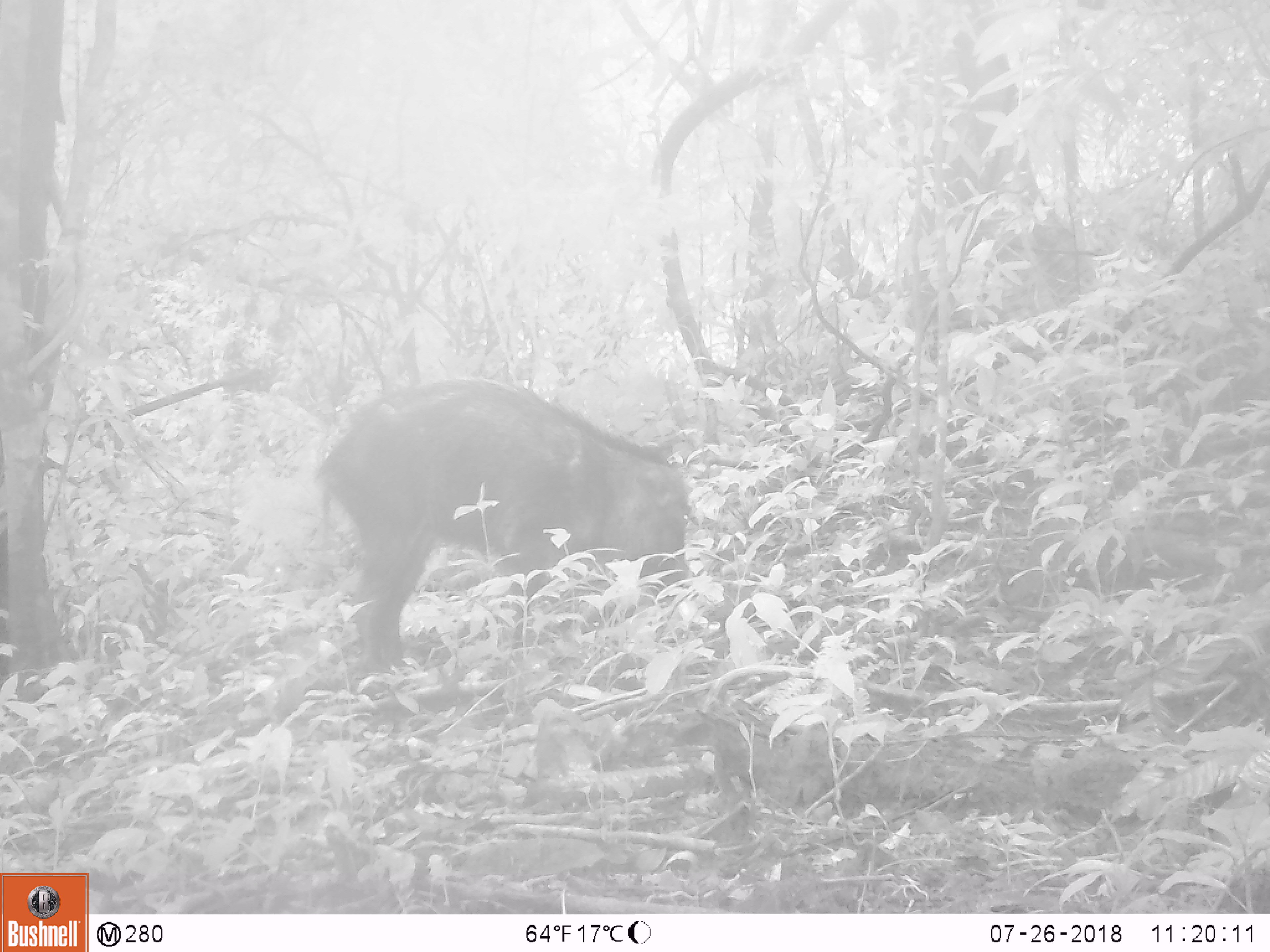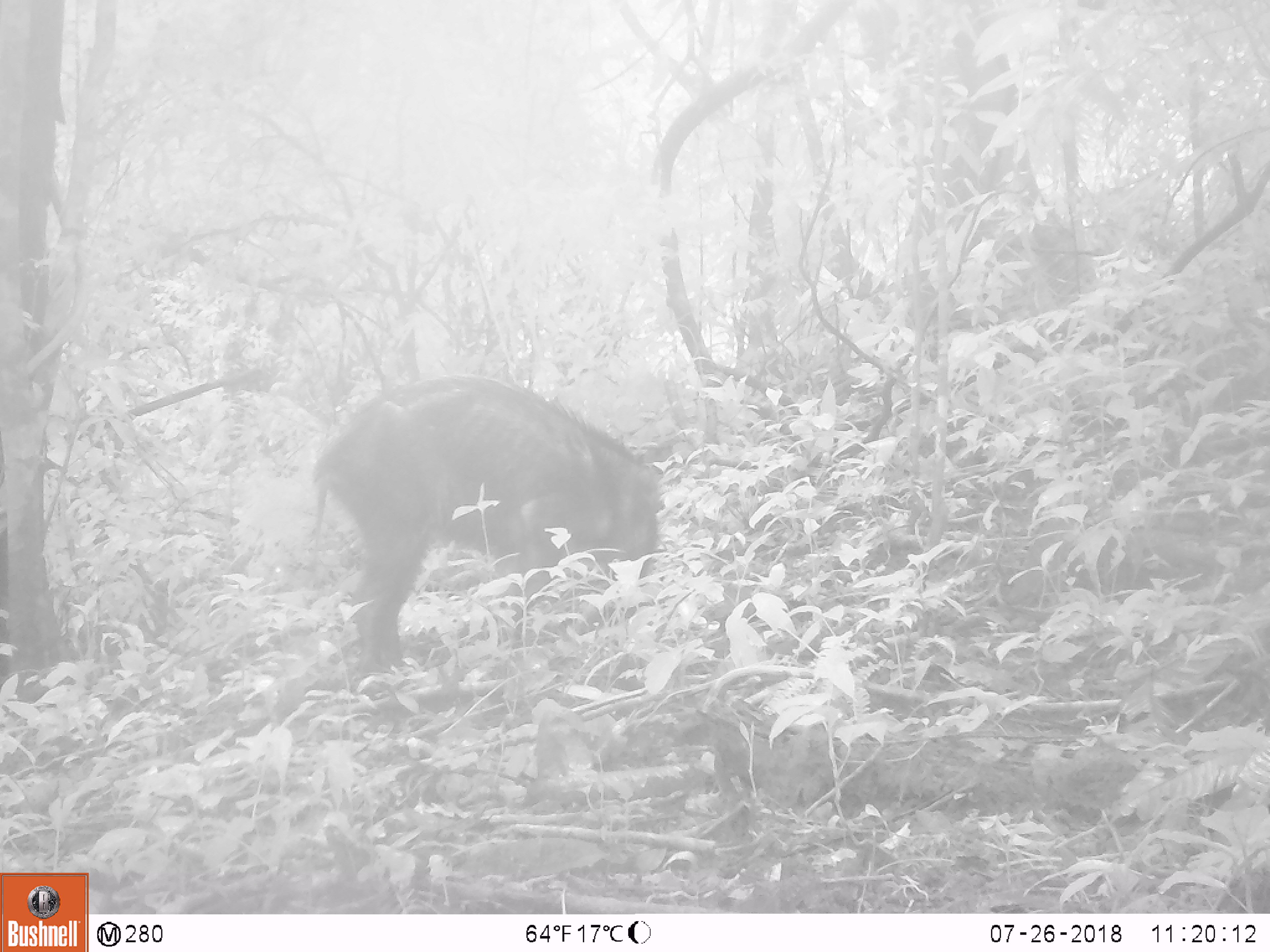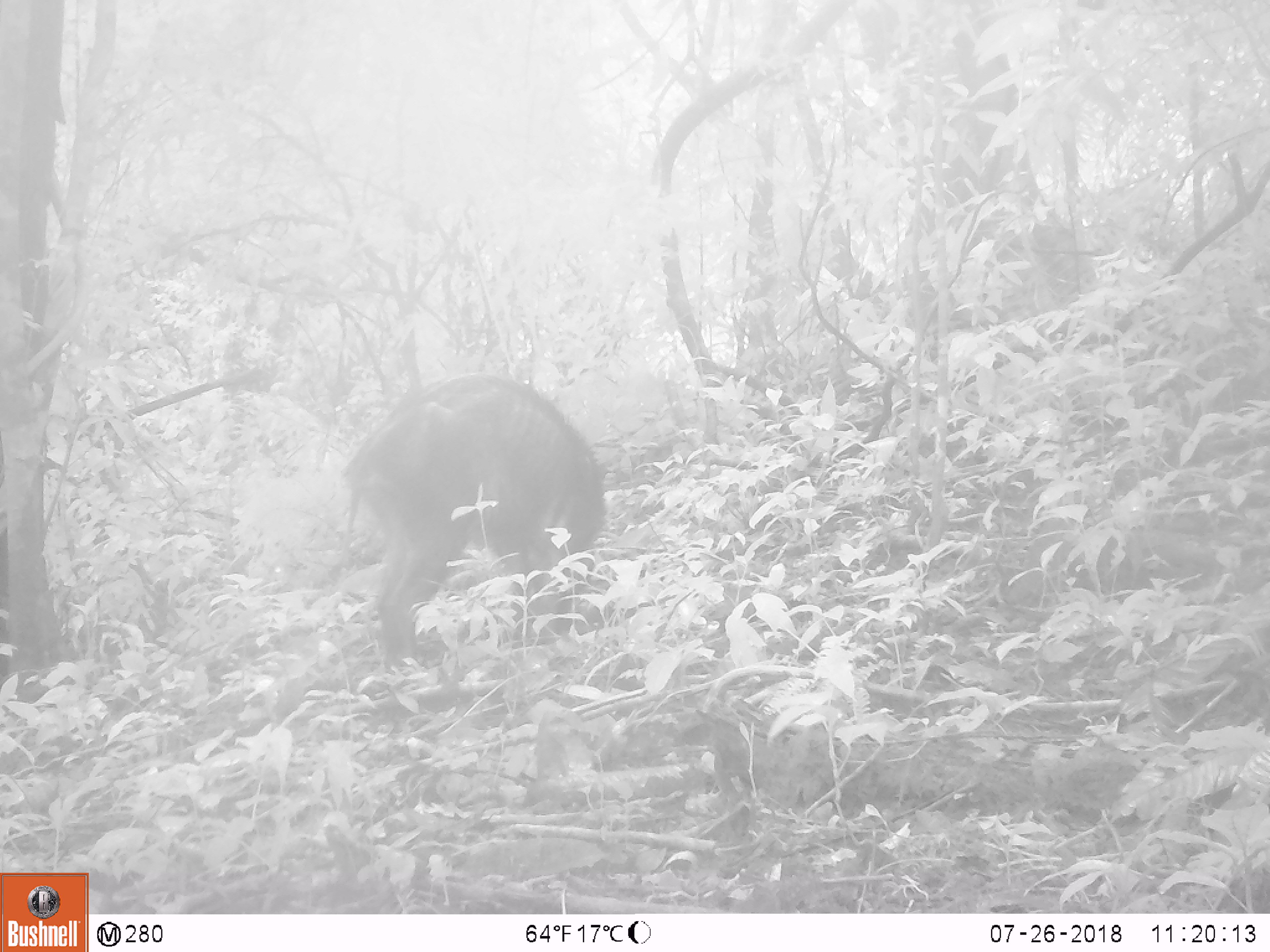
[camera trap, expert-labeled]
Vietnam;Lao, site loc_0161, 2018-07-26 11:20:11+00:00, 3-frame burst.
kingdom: Animalia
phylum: Chordata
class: Mammalia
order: Artiodactyla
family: Suidae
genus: Sus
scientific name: Sus scrofa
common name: eurasian wild pig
Eurasian wild pig (Sus scrofa). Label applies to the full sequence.